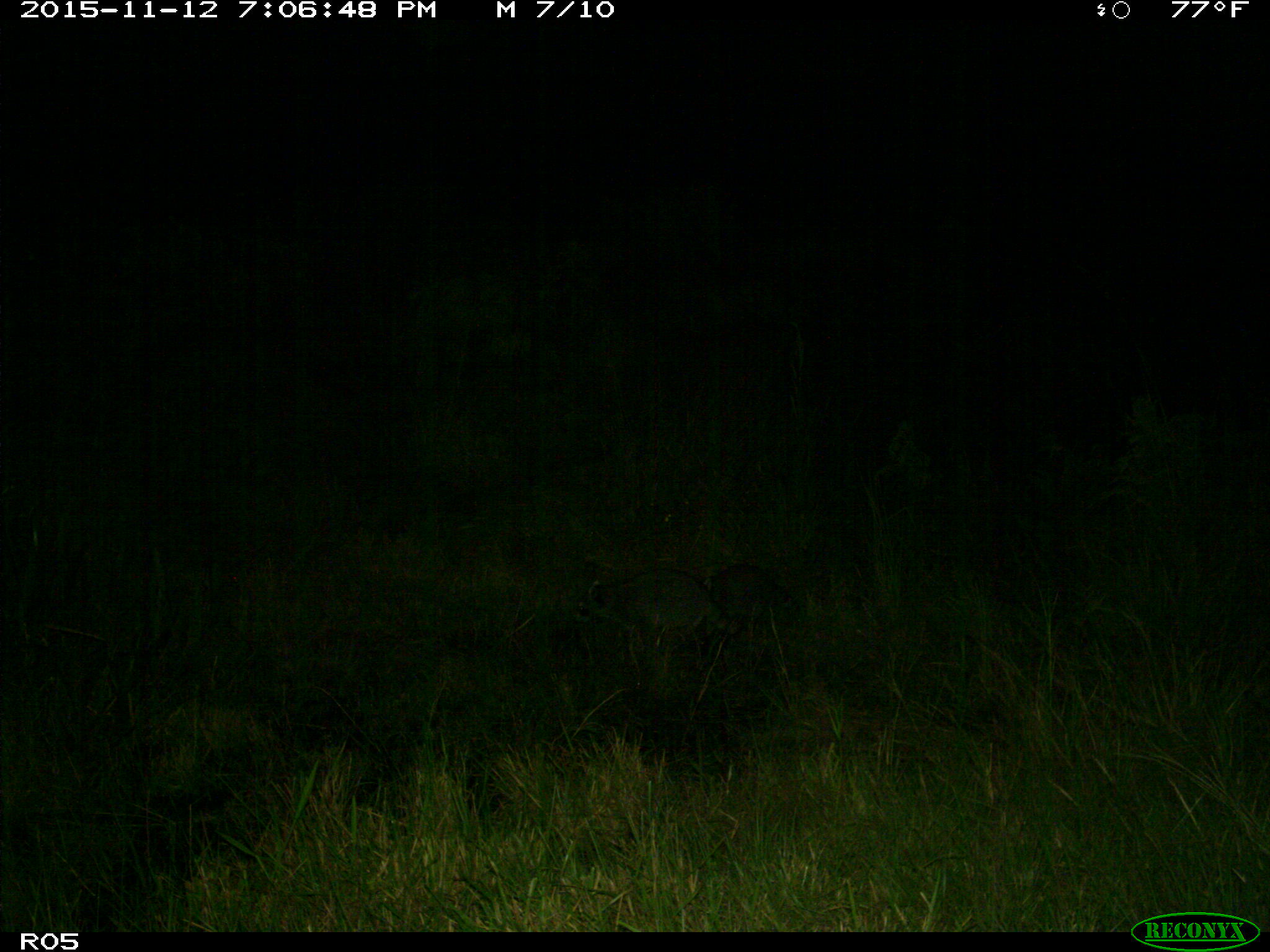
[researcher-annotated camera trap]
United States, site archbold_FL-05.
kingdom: Animalia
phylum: Chordata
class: Mammalia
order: Carnivora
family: Procyonidae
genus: Procyon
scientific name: Procyon lotor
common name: common raccoon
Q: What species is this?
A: Procyon lotor (common raccoon).